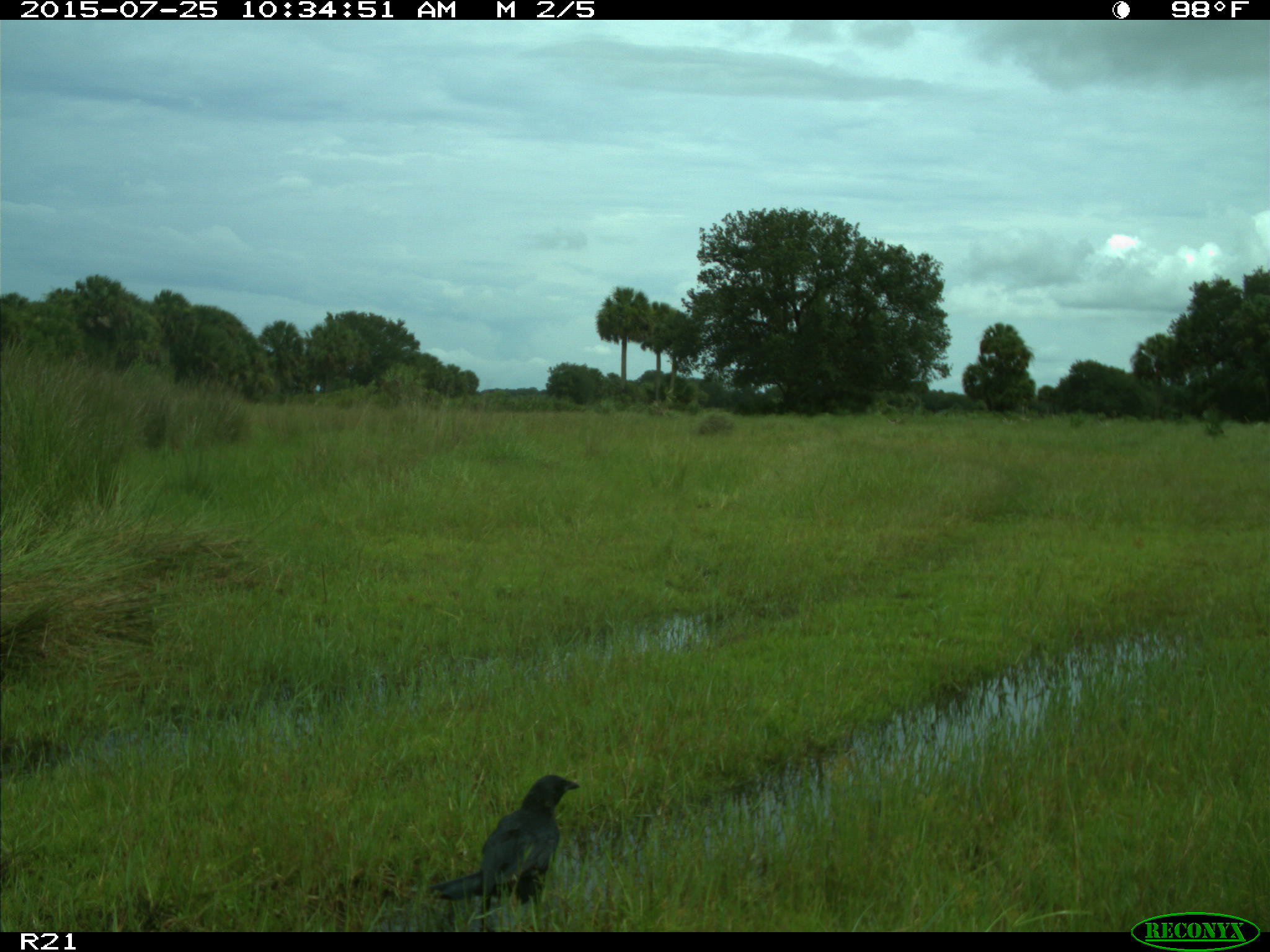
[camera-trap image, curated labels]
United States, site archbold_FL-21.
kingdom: Animalia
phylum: Chordata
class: Aves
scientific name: Aves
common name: birds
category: unidentified bird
Unidentified bird (birds) (Aves).